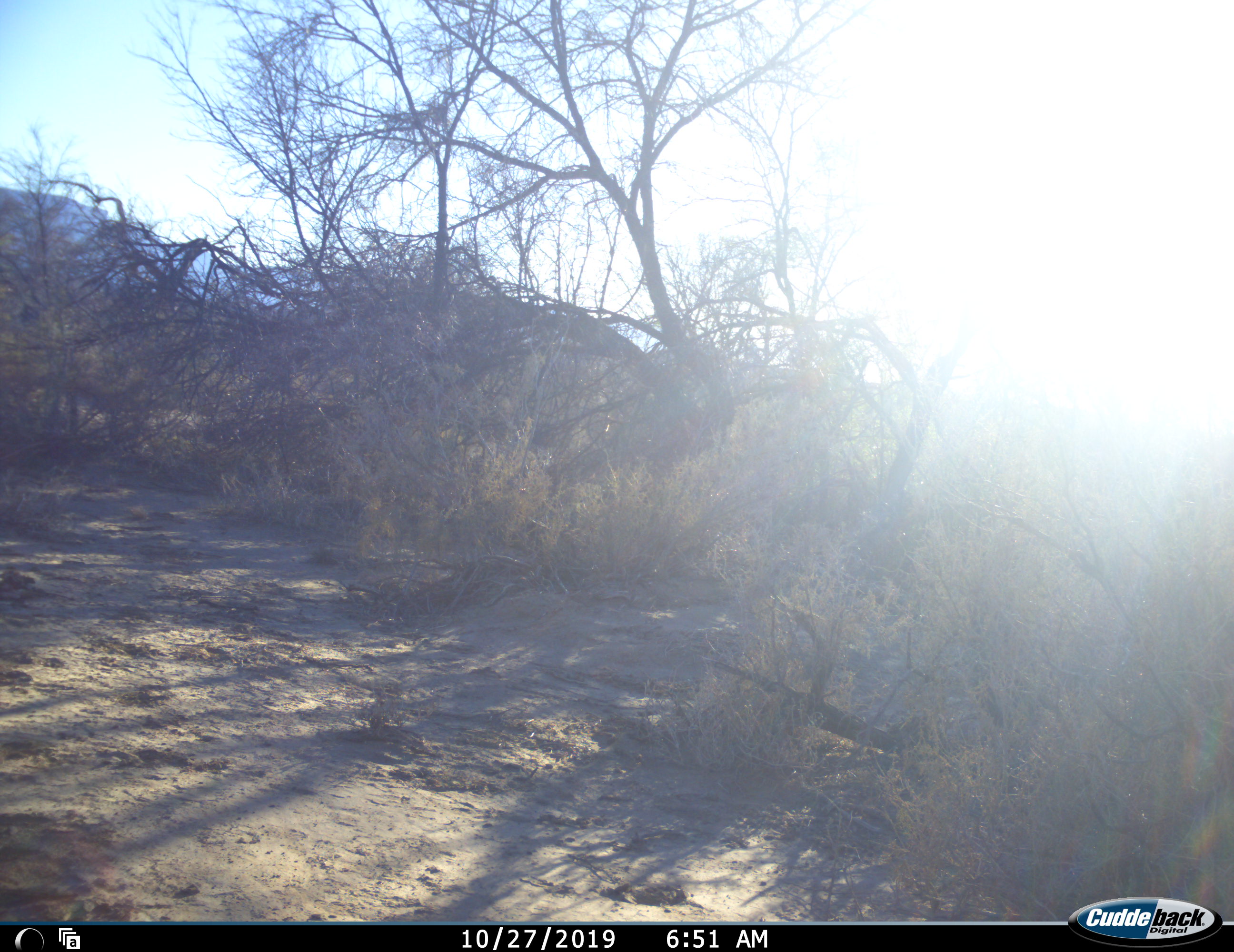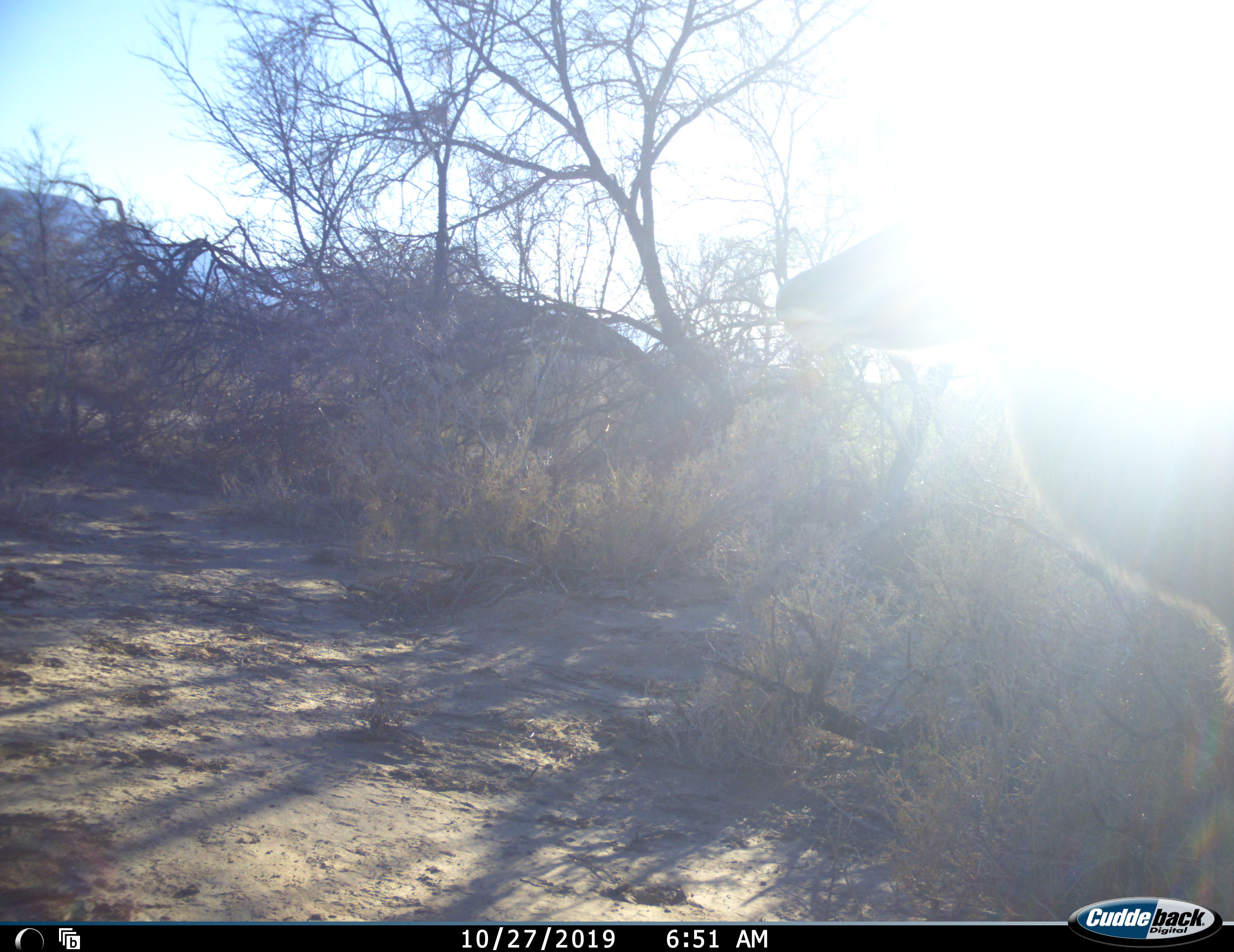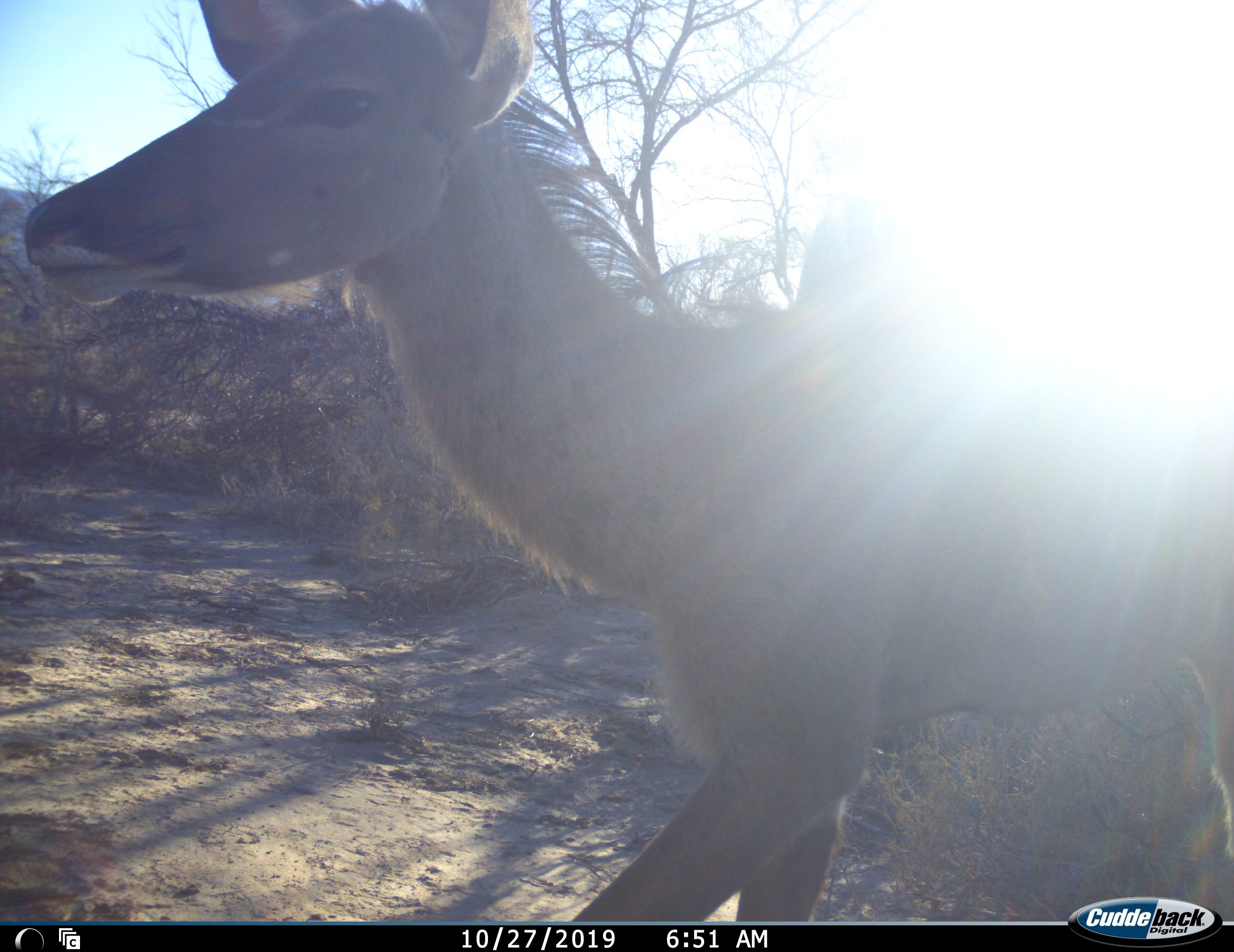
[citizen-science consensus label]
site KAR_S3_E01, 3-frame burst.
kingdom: Animalia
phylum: Chordata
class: Mammalia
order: Artiodactyla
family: Bovidae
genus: Tragelaphus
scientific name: Tragelaphus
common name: kudu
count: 1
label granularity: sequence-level